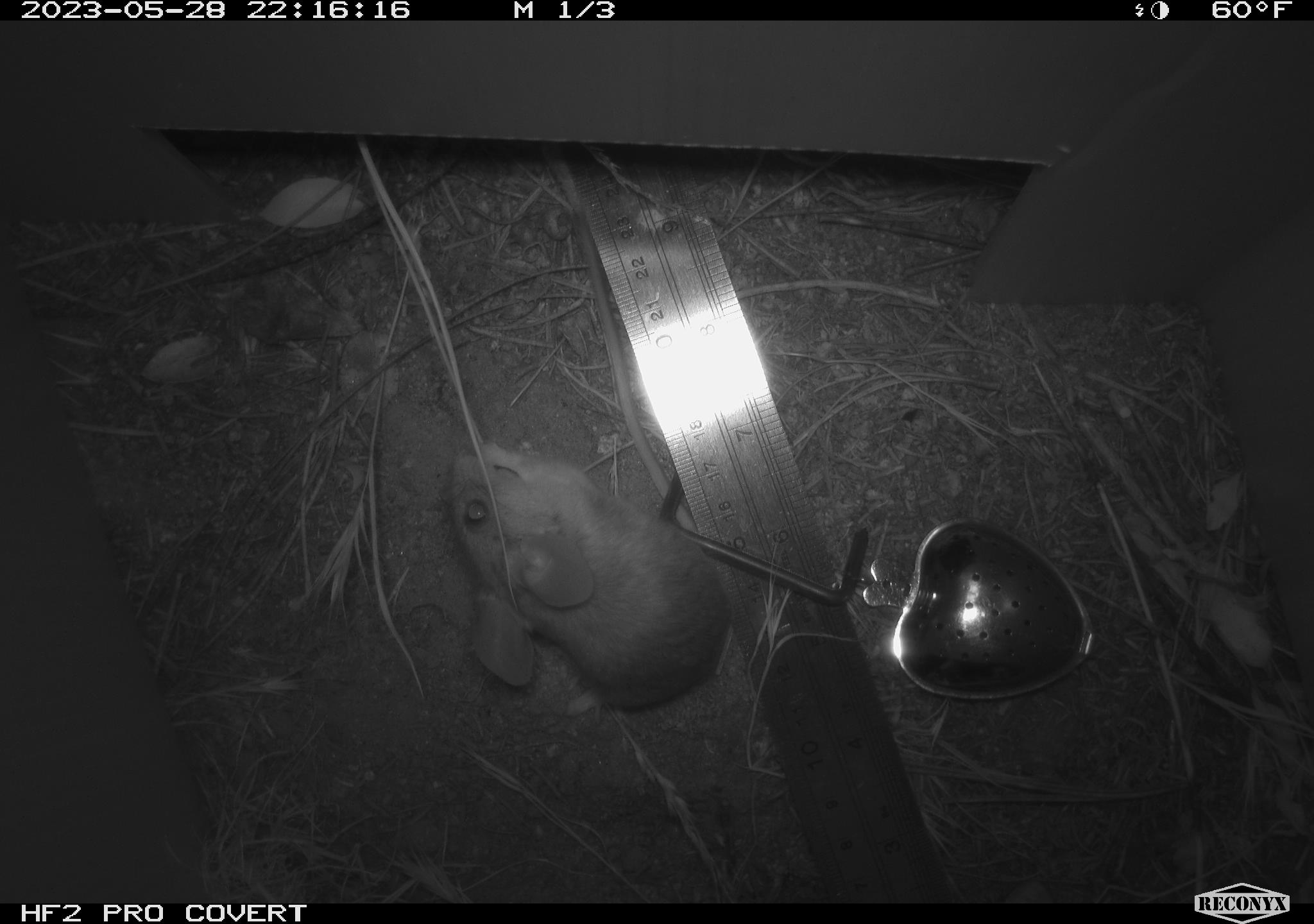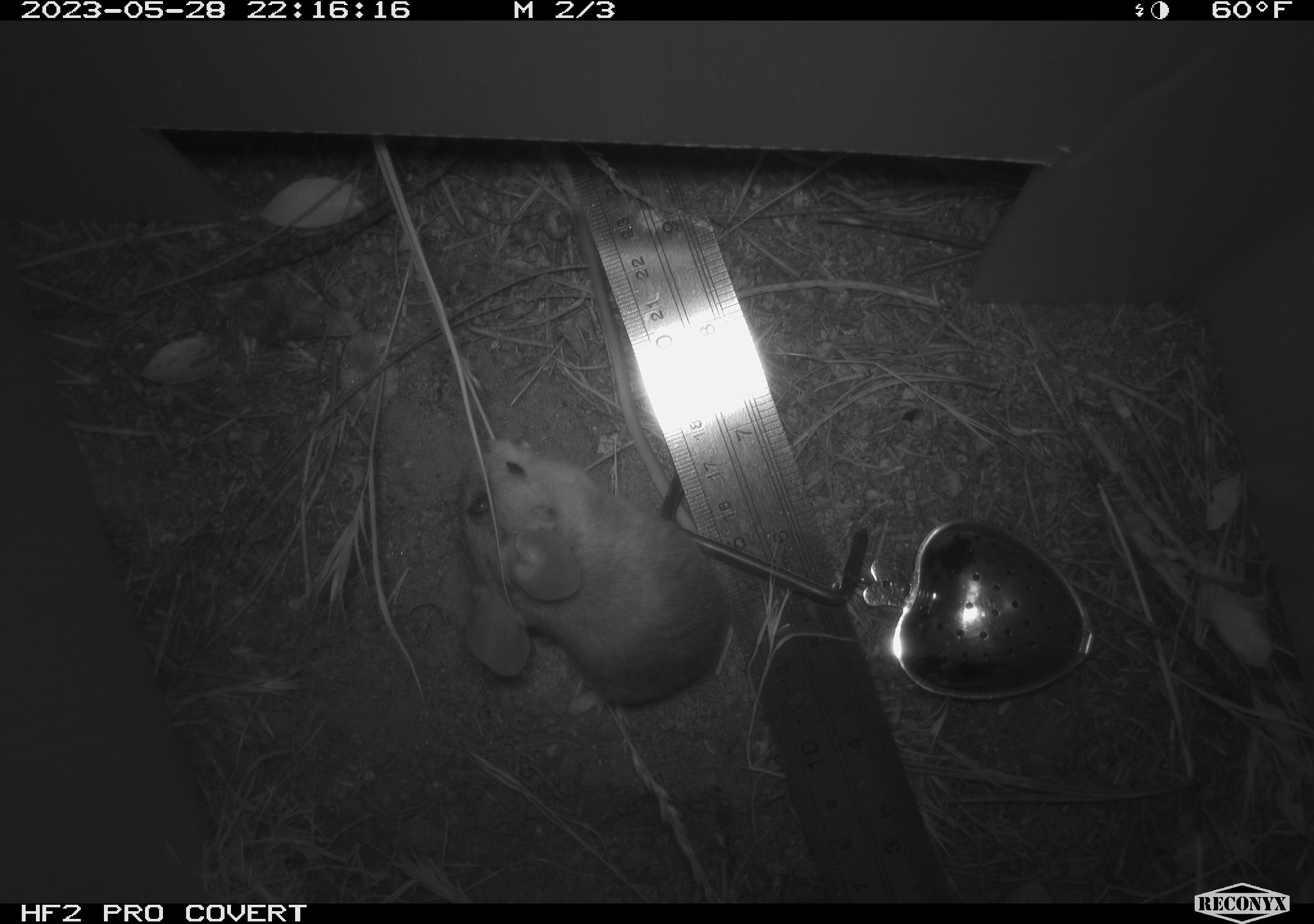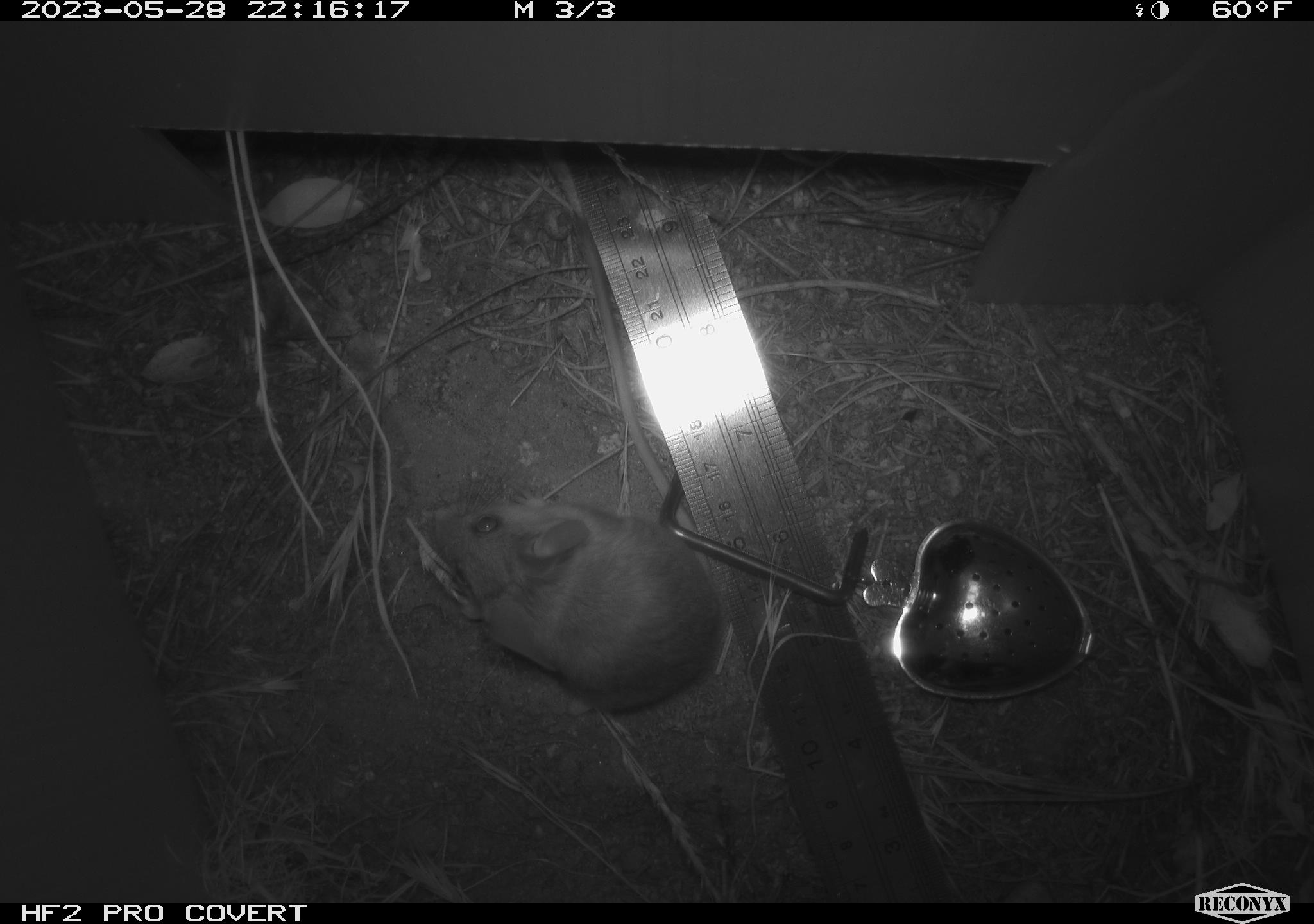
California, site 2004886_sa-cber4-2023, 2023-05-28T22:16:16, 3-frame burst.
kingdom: Animalia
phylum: Chordata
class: Mammalia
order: Rodentia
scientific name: Rodentia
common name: mouse species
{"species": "mouse species (Rodentia)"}